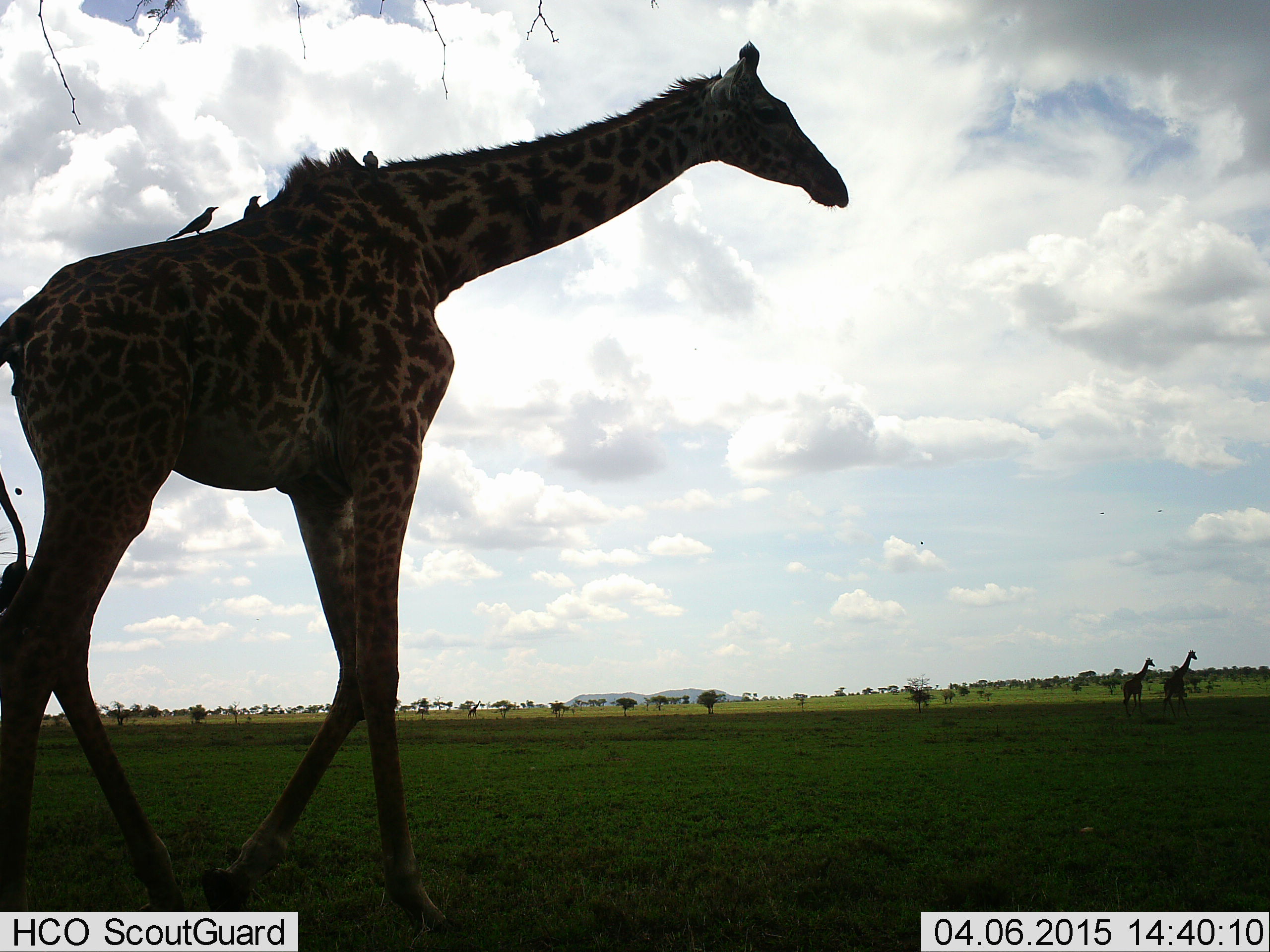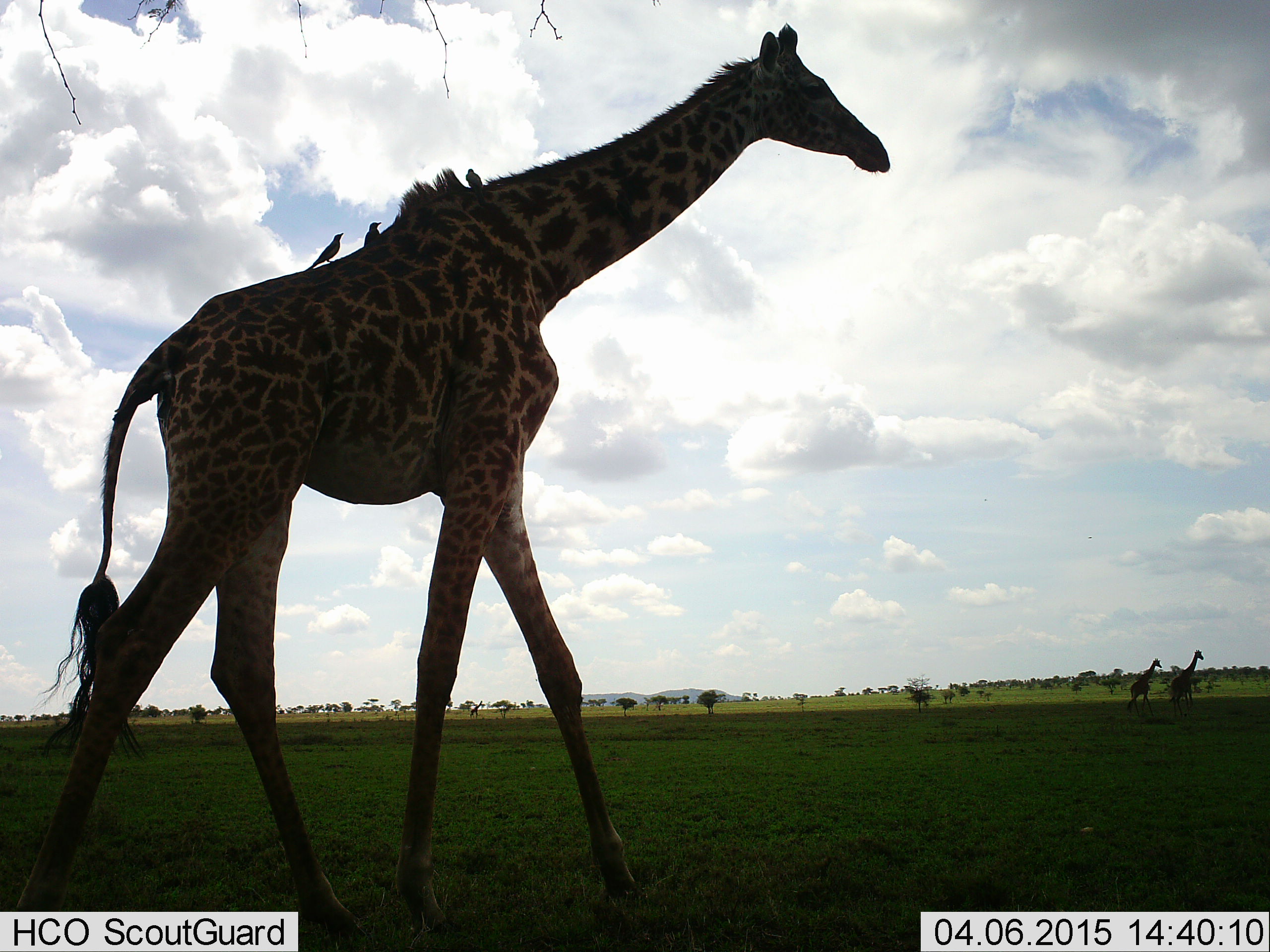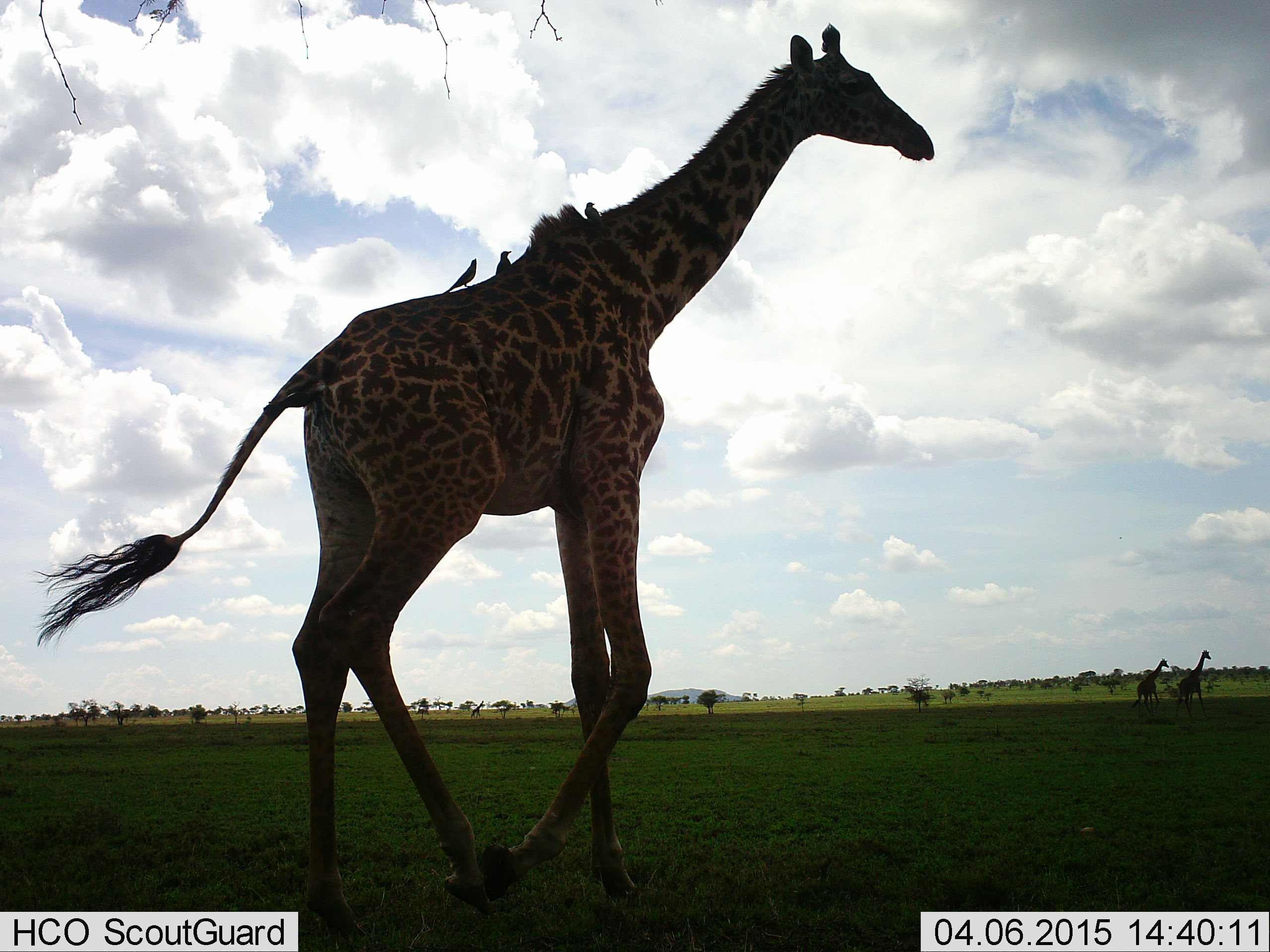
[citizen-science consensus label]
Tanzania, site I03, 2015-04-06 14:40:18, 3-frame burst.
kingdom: Animalia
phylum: Chordata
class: Mammalia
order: Artiodactyla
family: Giraffidae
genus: Giraffa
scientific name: Giraffa camelopardalis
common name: giraffe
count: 3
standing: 12%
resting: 0%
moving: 94%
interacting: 0%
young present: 0%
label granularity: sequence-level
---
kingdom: Animalia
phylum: Chordata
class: Aves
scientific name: Aves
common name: bird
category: otherbird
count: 3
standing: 30%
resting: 60%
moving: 10%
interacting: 10%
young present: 0%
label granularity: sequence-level